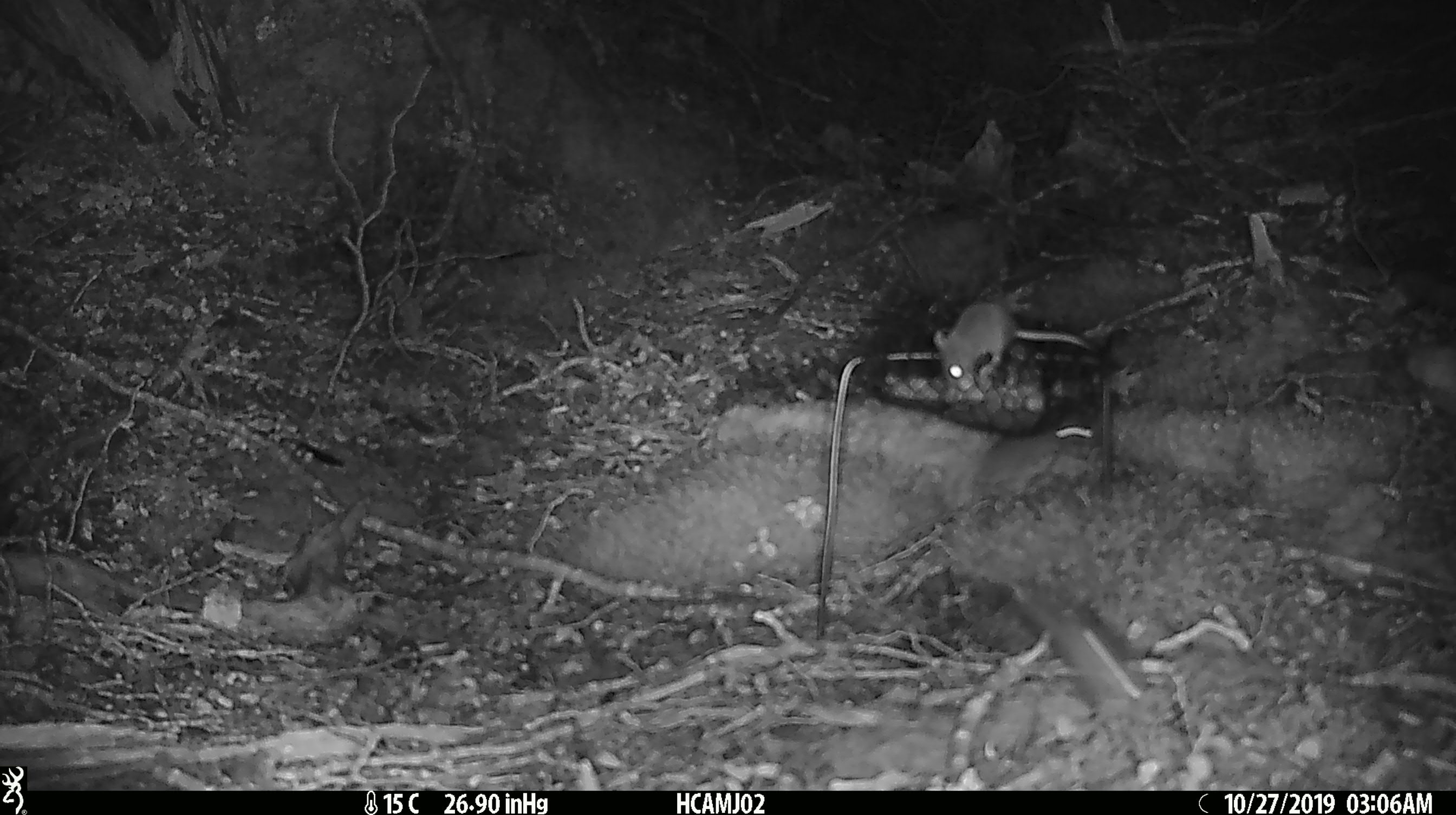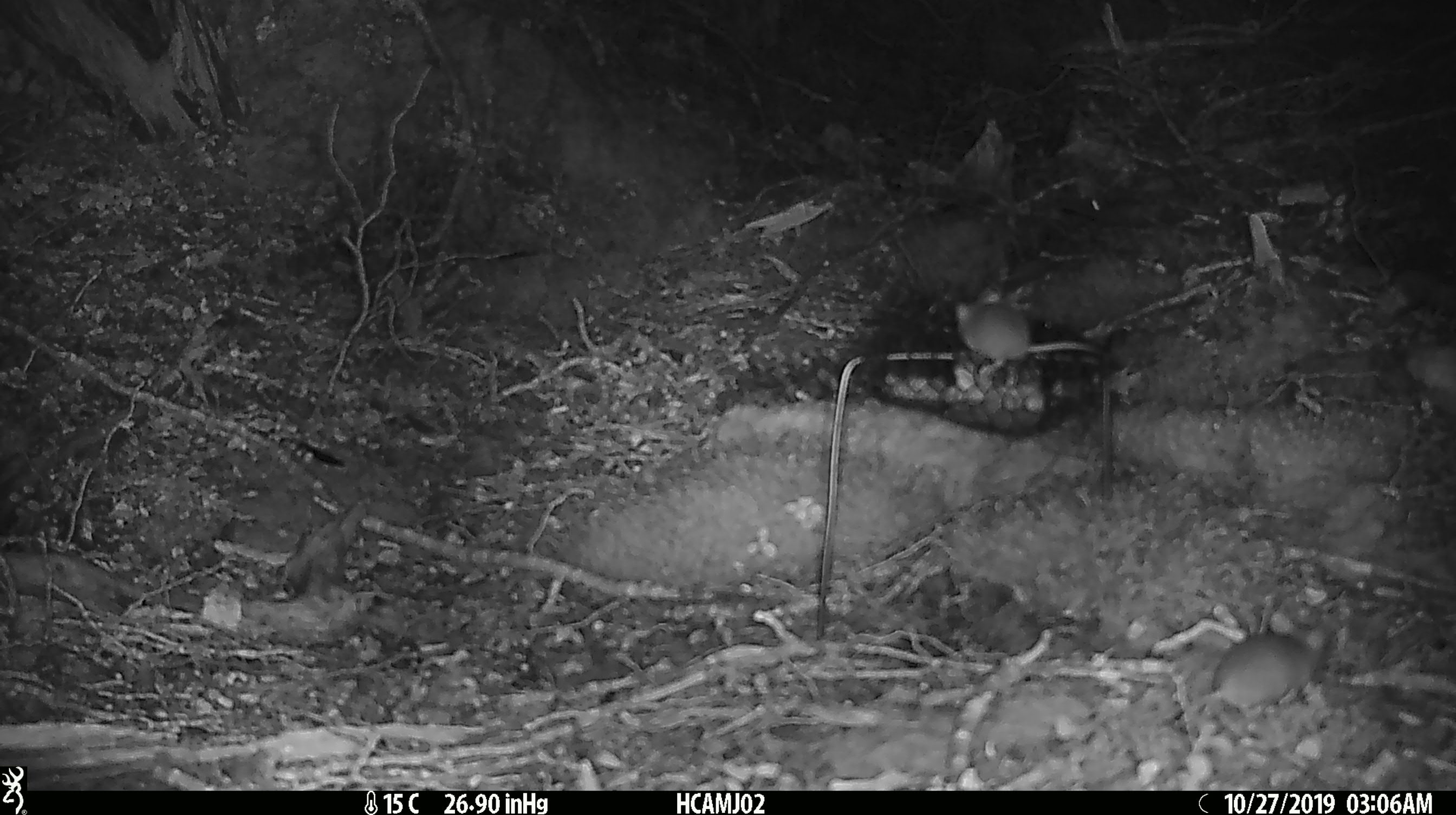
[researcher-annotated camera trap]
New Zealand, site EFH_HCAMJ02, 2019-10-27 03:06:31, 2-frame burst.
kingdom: Animalia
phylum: Chordata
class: Mammalia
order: Rodentia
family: Muridae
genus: Mus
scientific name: Mus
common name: mouse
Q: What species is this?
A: Mouse (Mus).